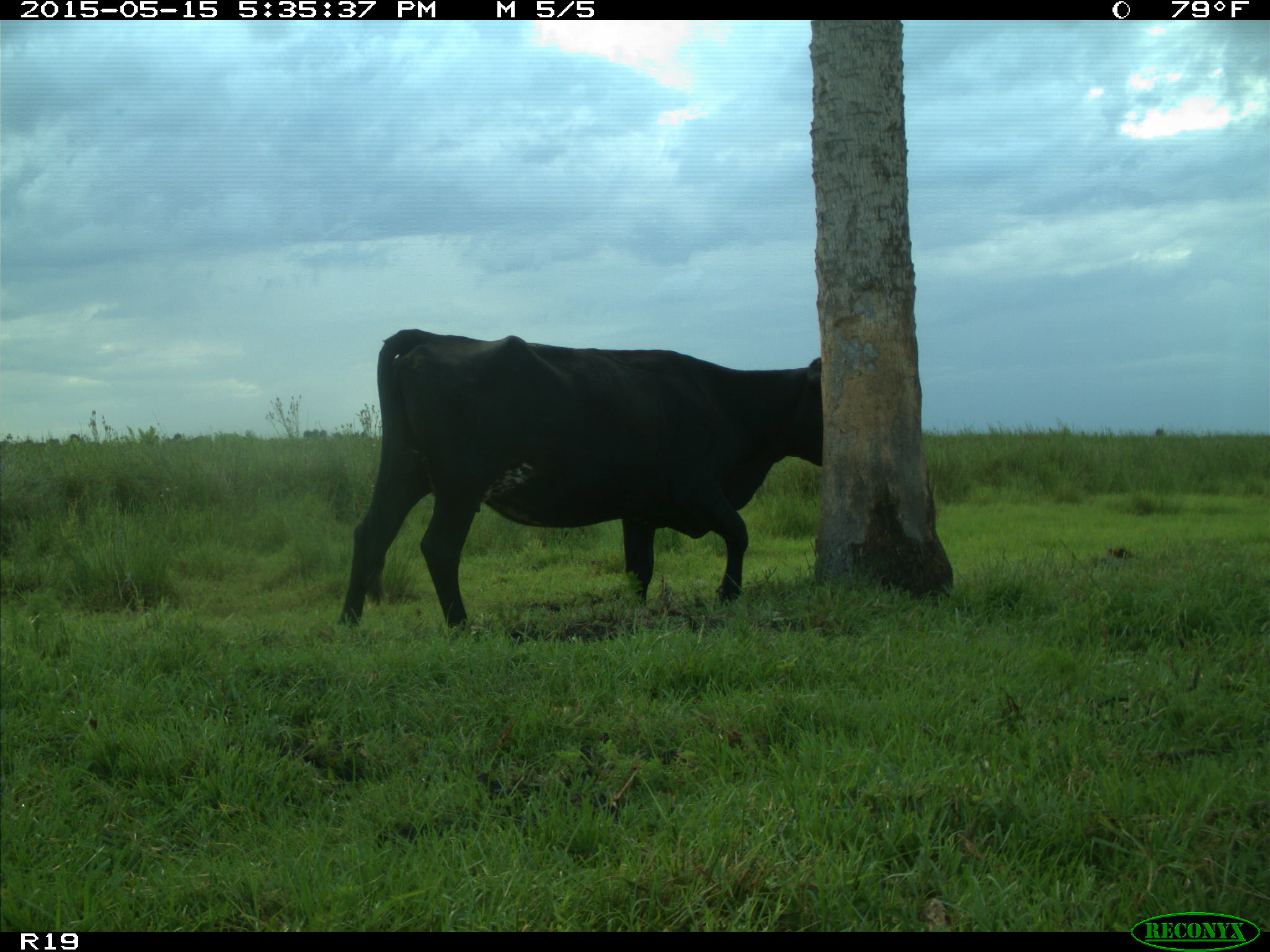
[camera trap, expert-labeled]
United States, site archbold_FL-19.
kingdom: Animalia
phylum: Chordata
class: Mammalia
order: Artiodactyla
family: Bovidae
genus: Bos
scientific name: Bos taurus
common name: domestic cow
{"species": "Bos taurus (domestic cow)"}